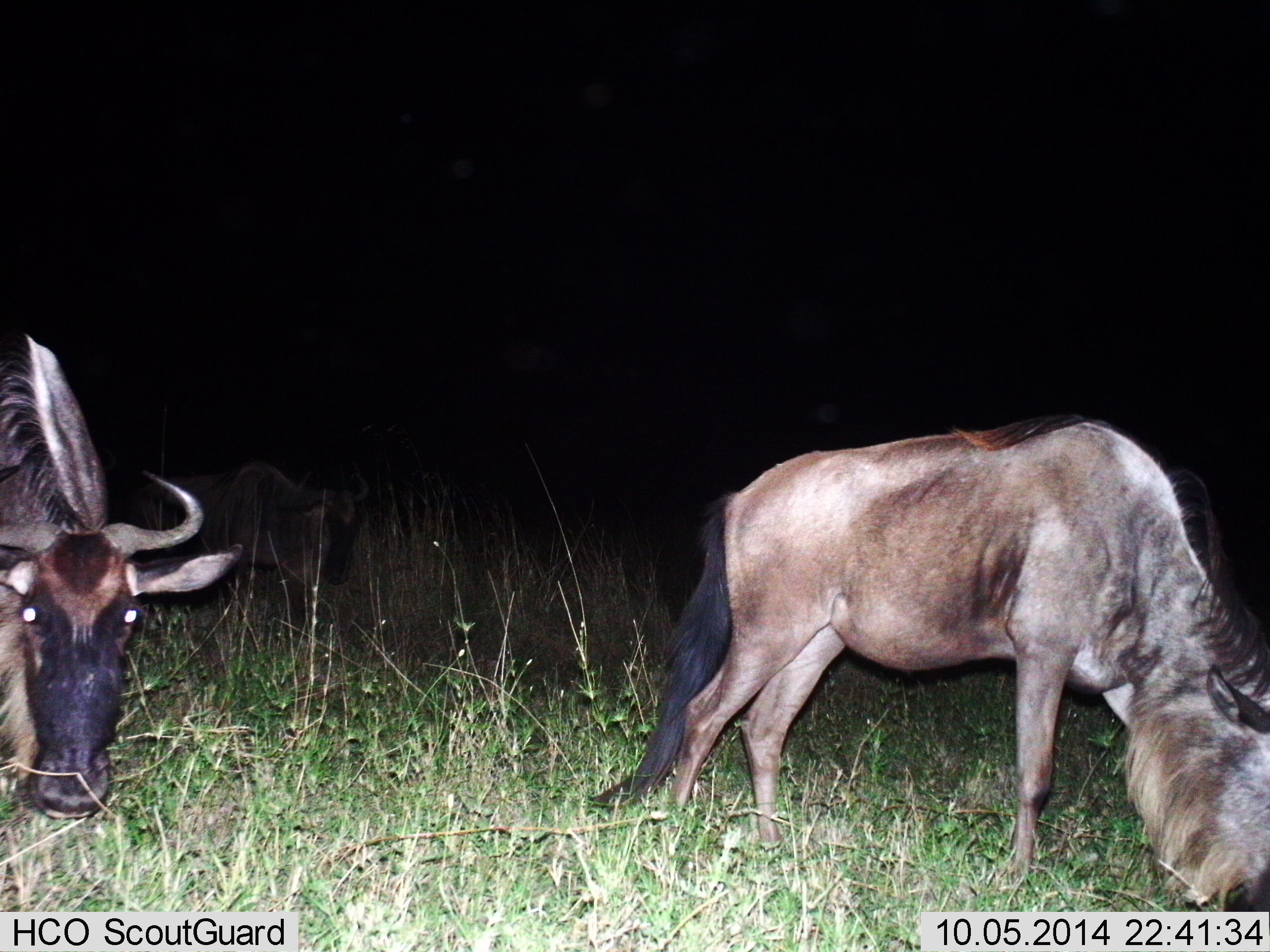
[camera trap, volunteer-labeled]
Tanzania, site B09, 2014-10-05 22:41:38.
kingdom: Animalia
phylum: Chordata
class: Mammalia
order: Artiodactyla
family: Bovidae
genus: Connochaetes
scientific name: Connochaetes taurinus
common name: blue wildebeest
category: wildebeest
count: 3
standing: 30%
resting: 0%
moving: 10%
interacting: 0%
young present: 0%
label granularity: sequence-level